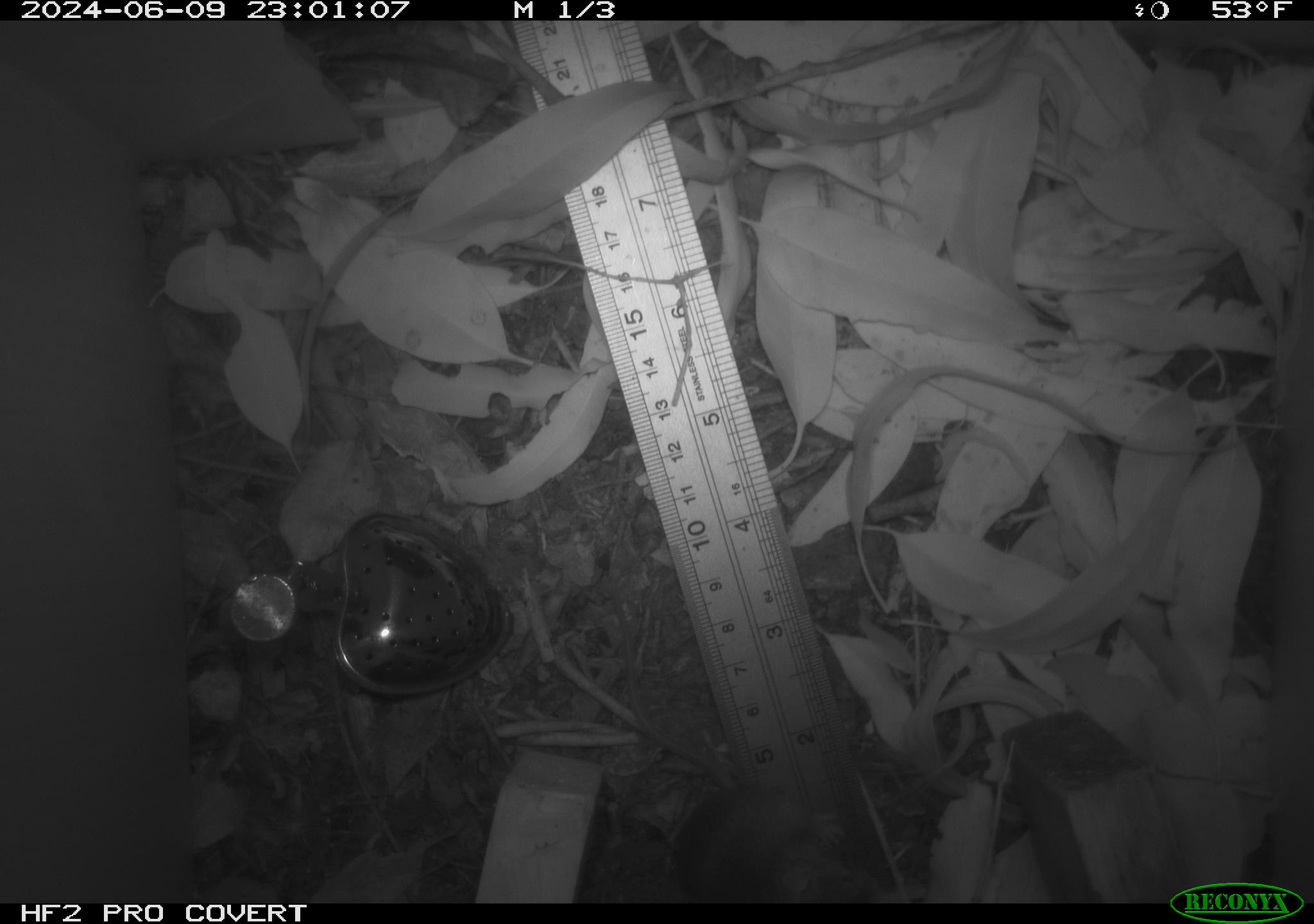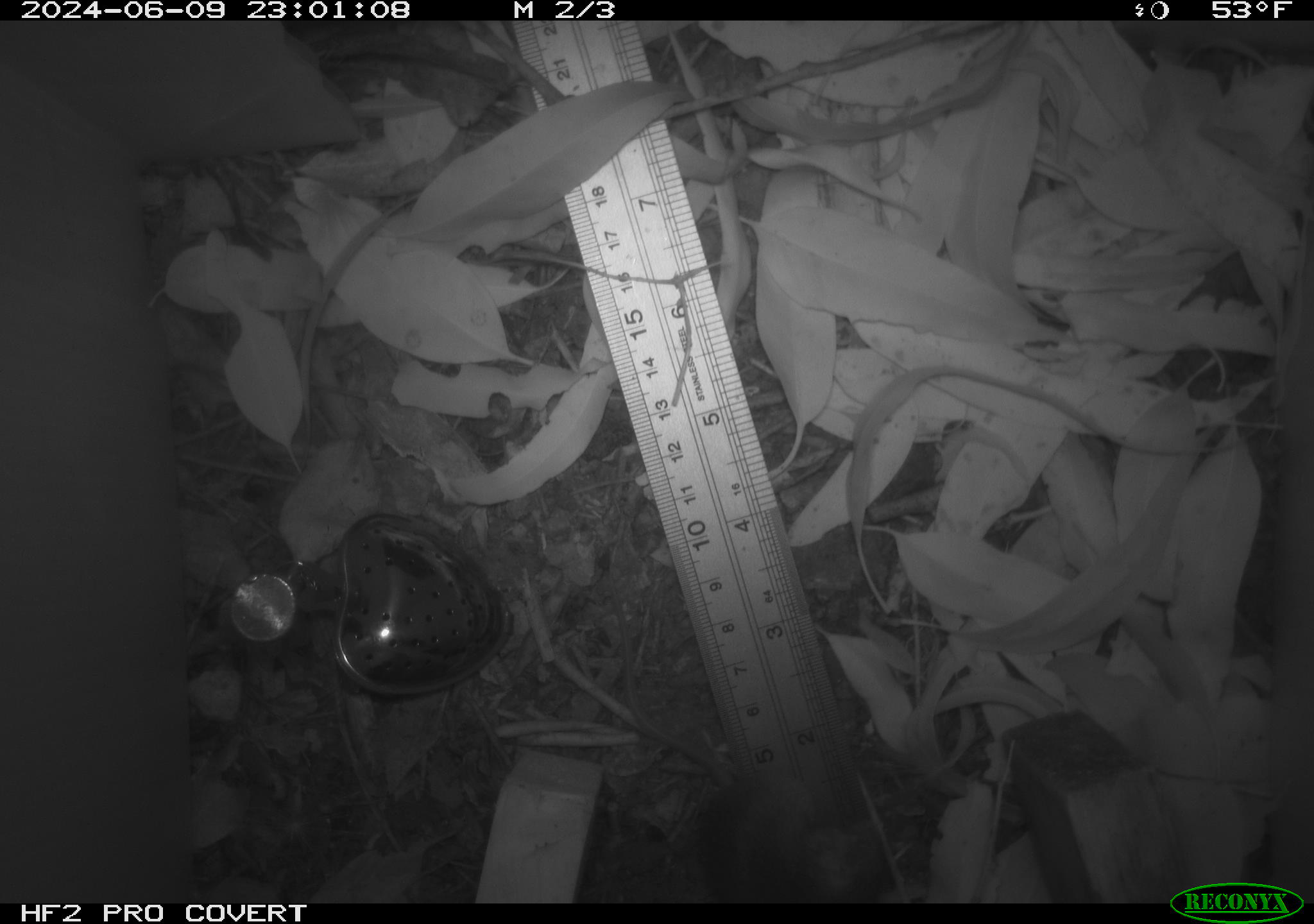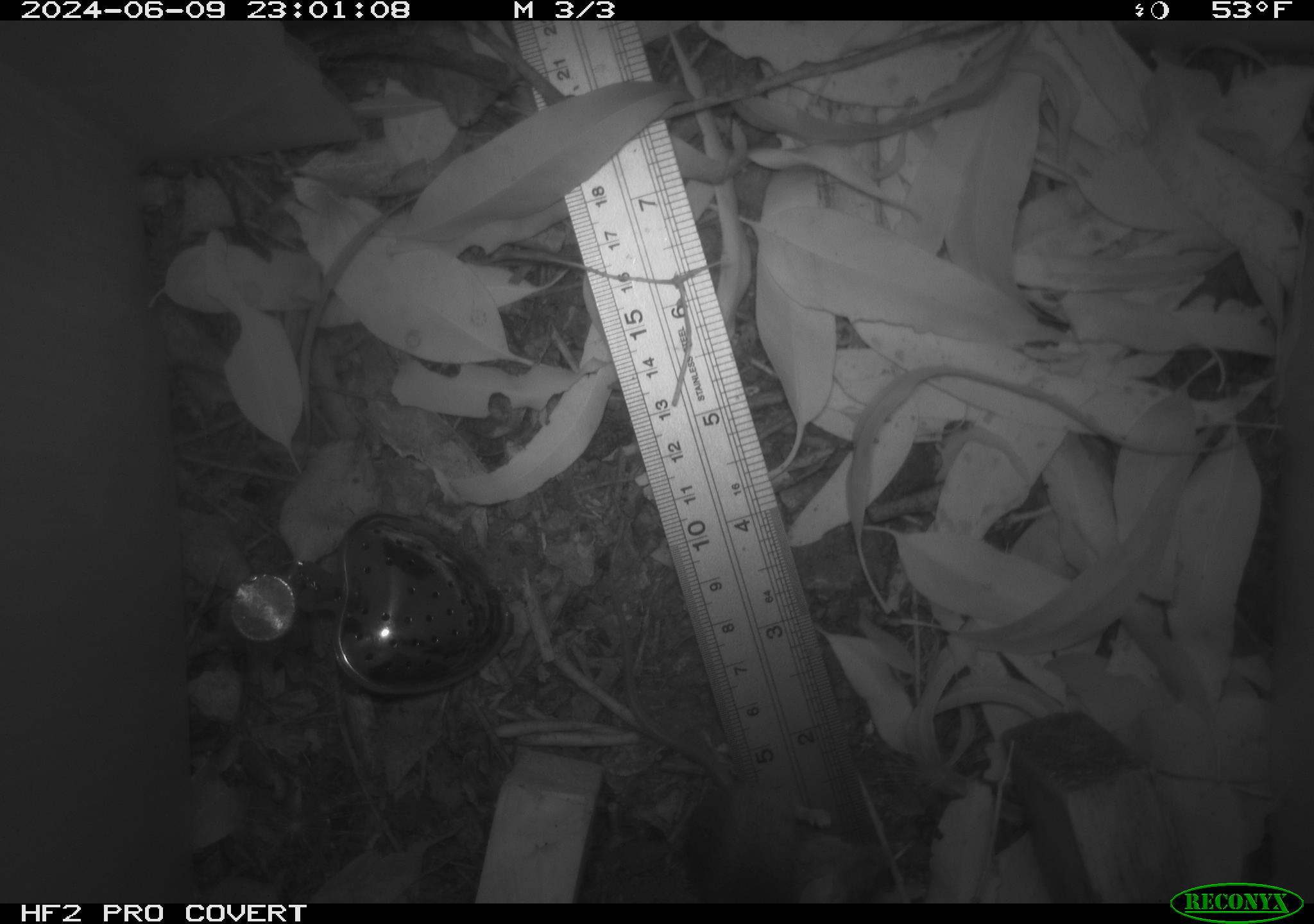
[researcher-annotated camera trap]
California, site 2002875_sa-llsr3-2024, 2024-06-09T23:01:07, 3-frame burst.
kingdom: Animalia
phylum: Chordata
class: Mammalia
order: Rodentia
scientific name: Rodentia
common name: mouse species